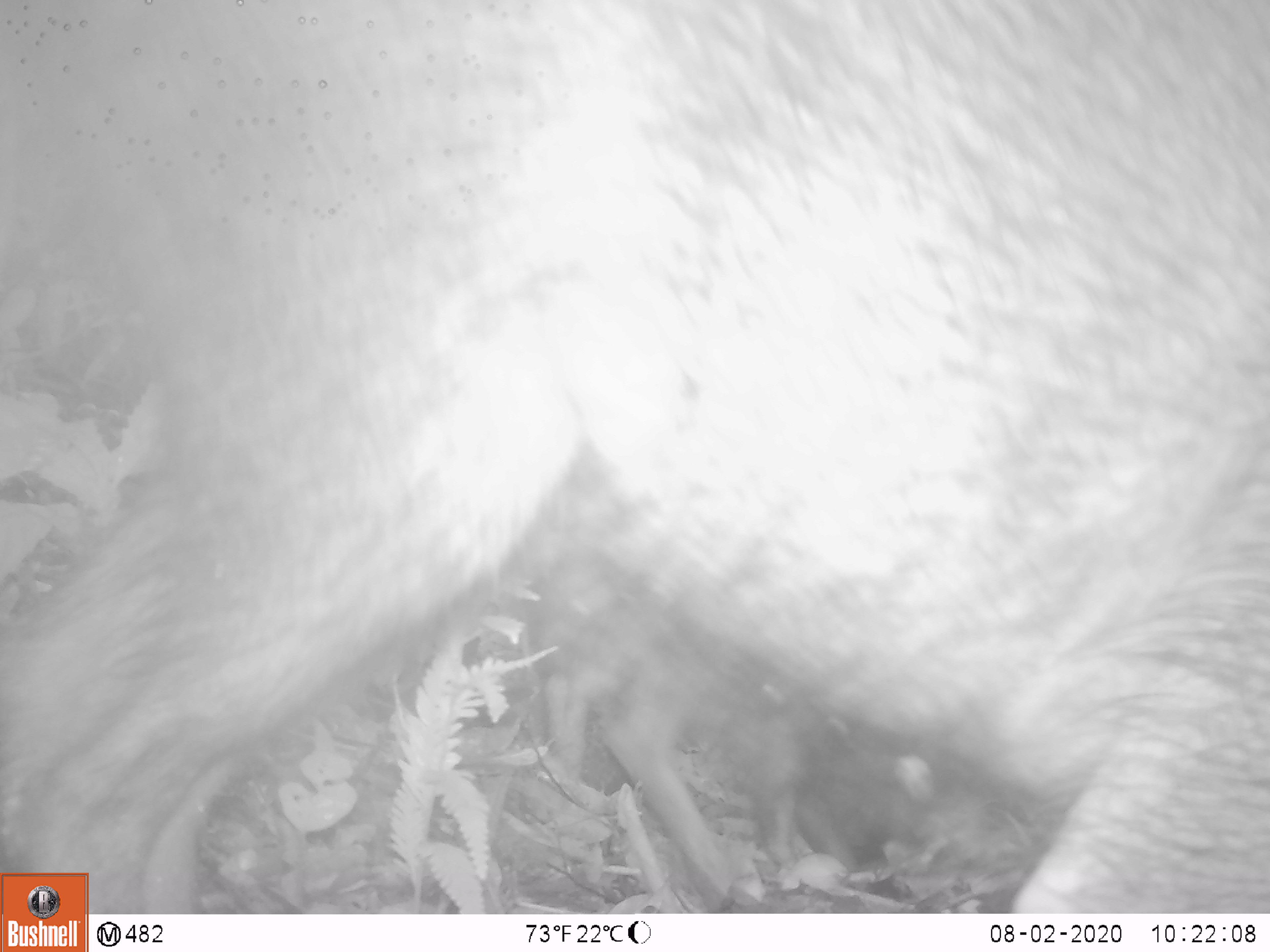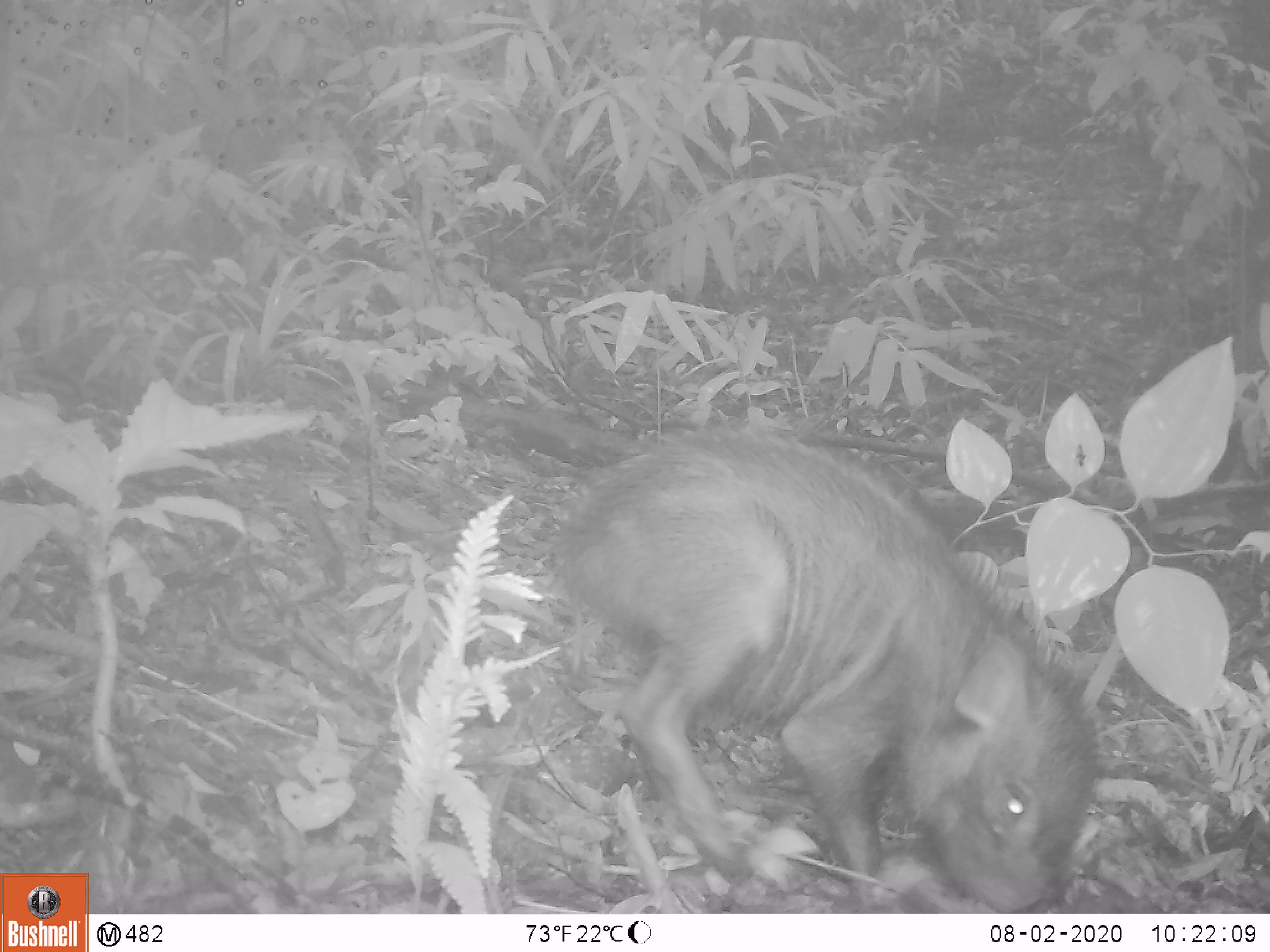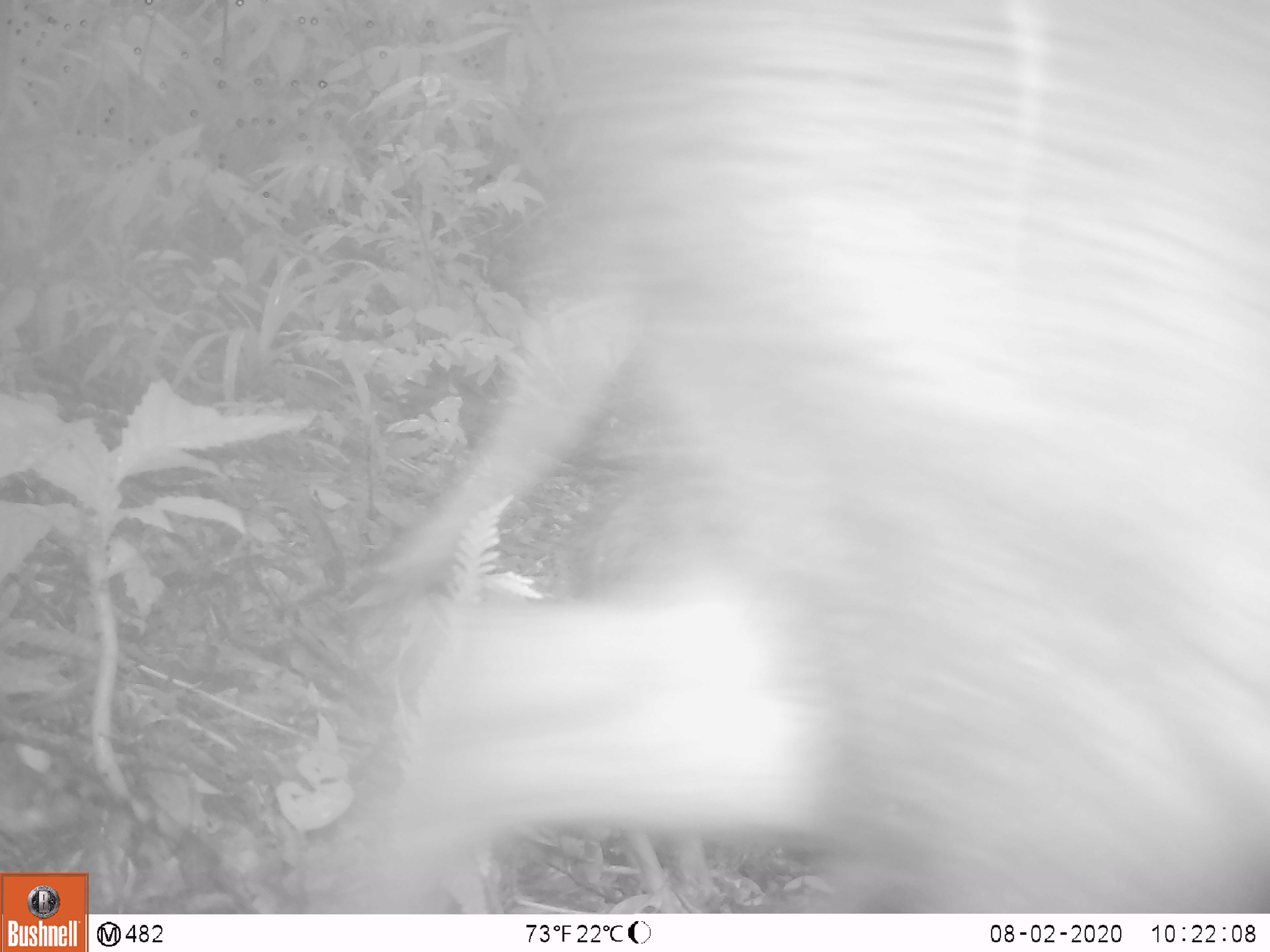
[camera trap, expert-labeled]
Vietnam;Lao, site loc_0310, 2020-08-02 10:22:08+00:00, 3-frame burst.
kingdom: Animalia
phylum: Chordata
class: Mammalia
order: Artiodactyla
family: Suidae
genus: Sus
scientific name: Sus scrofa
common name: eurasian wild pig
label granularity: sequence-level